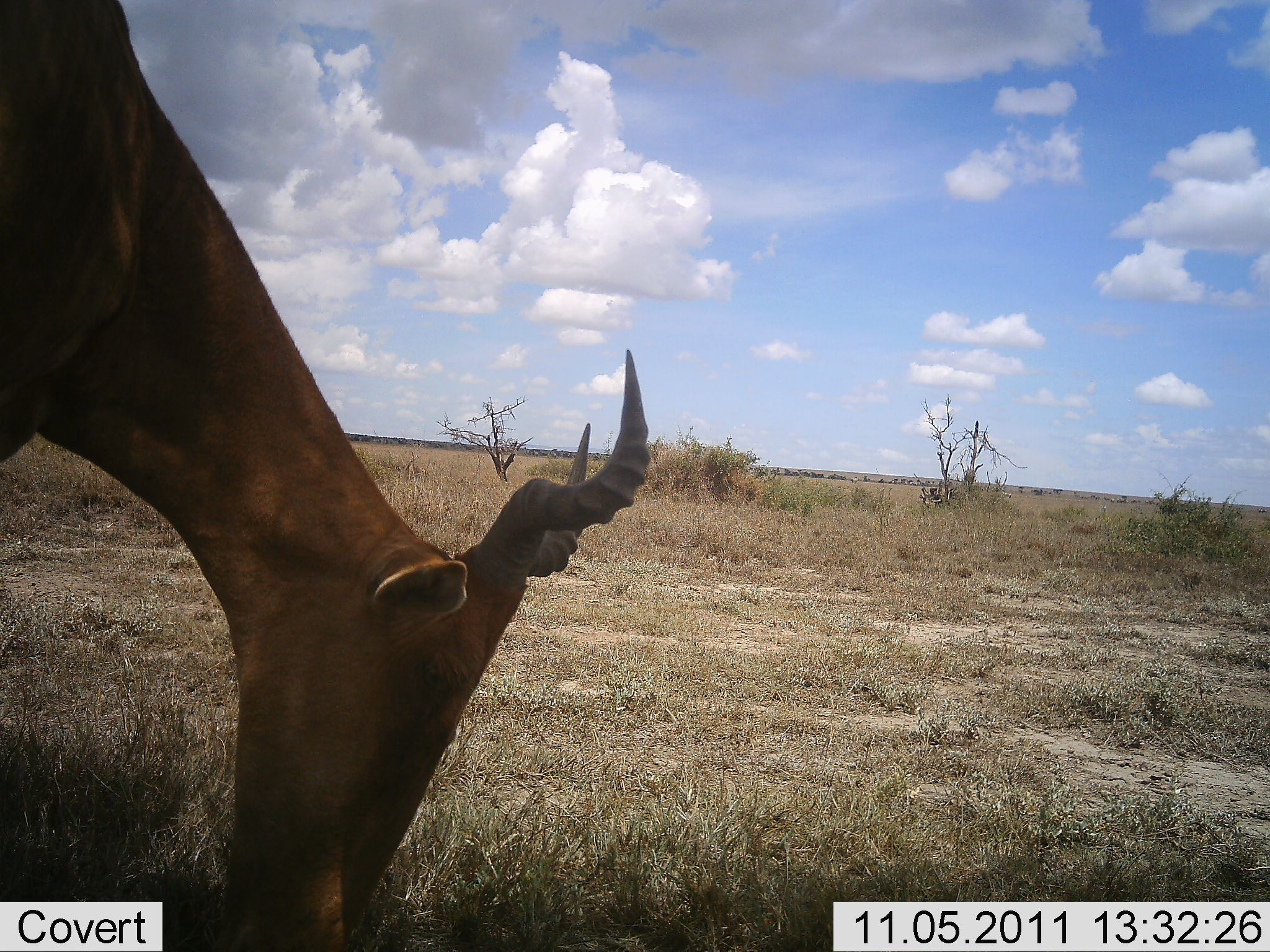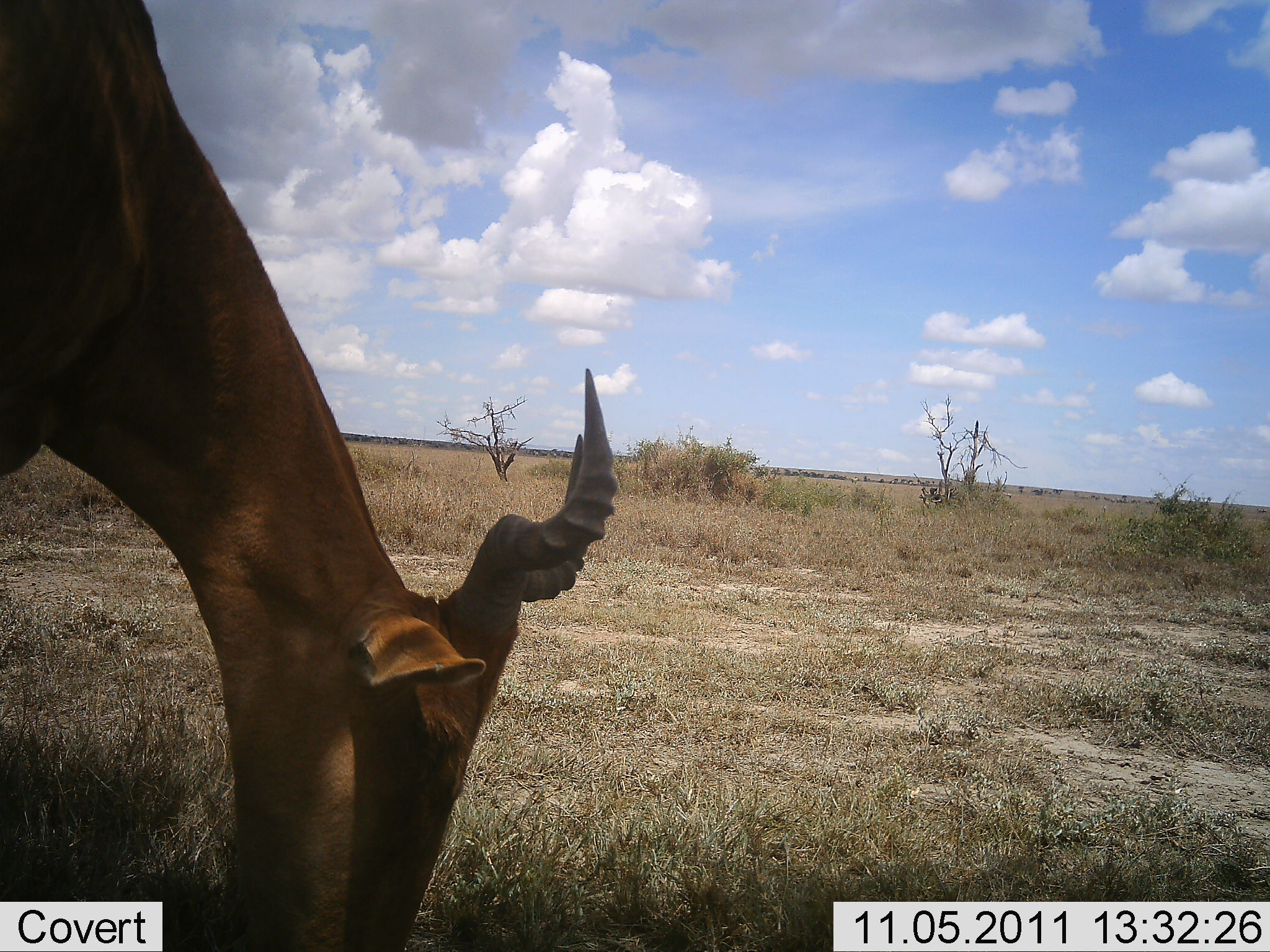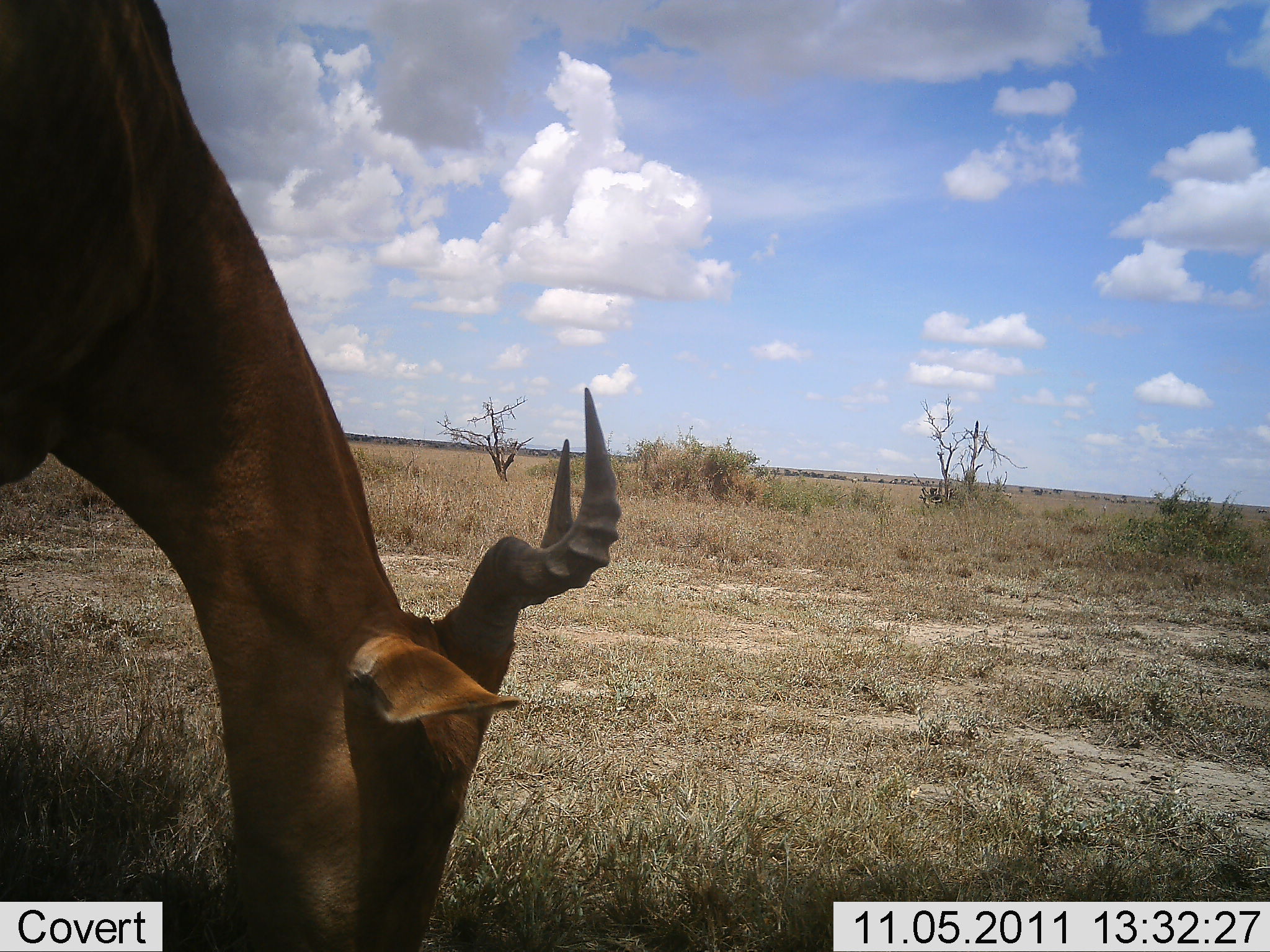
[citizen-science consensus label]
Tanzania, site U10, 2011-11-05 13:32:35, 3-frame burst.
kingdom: Animalia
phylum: Chordata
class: Mammalia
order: Artiodactyla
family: Bovidae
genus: Alcelaphus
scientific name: Alcelaphus buselaphus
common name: hartebeest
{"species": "hartebeest (Alcelaphus buselaphus)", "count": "1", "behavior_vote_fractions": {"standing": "0%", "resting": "0%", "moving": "0%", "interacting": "0%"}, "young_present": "0%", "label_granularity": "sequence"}